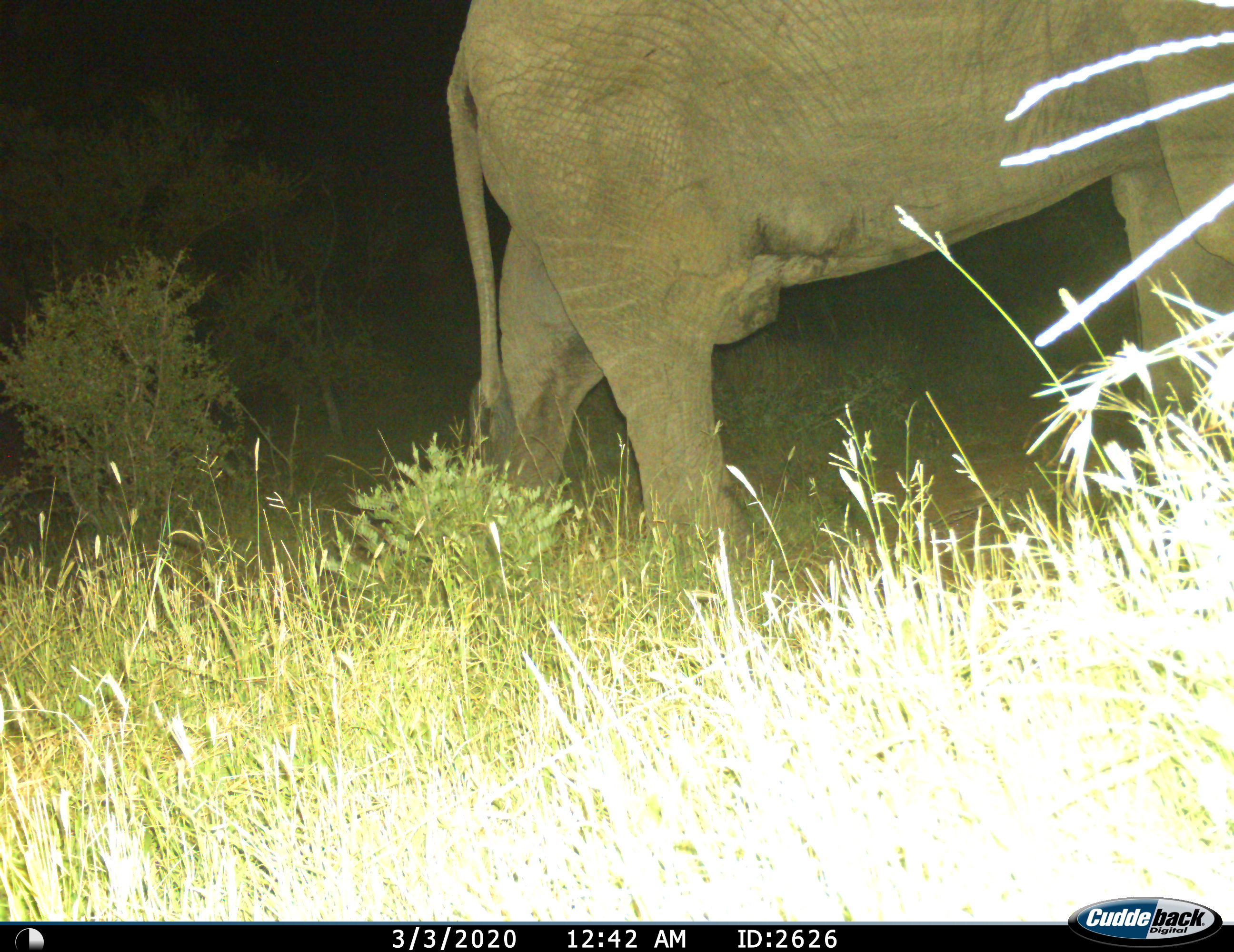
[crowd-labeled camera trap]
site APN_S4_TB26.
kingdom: Animalia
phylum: Chordata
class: Mammalia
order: Proboscidea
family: Elephantidae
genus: Loxodonta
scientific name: Loxodonta africana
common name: african bush elephant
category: elephant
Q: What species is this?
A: Elephant (african bush elephant) (Loxodonta africana).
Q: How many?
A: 1.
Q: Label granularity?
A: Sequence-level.